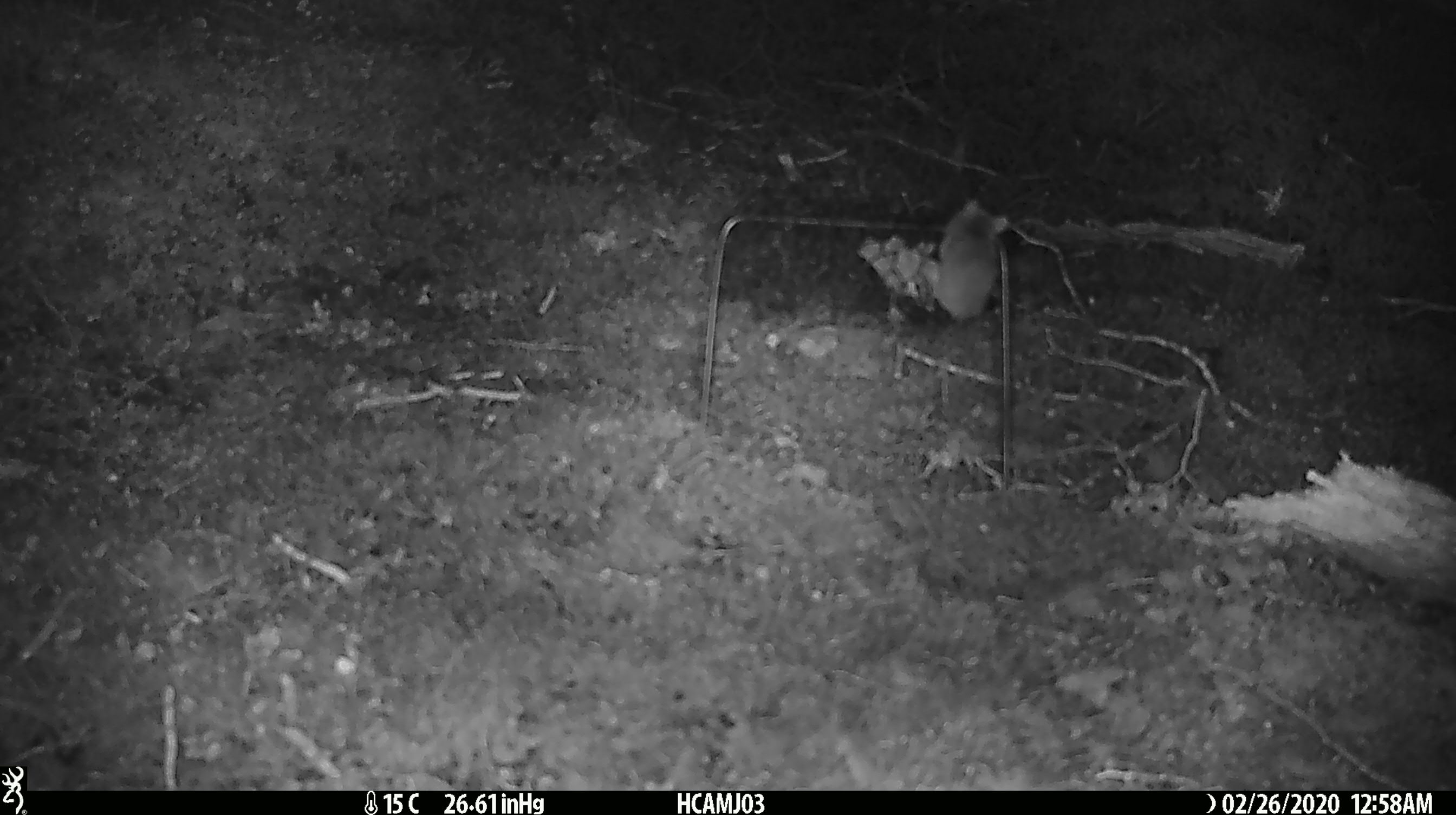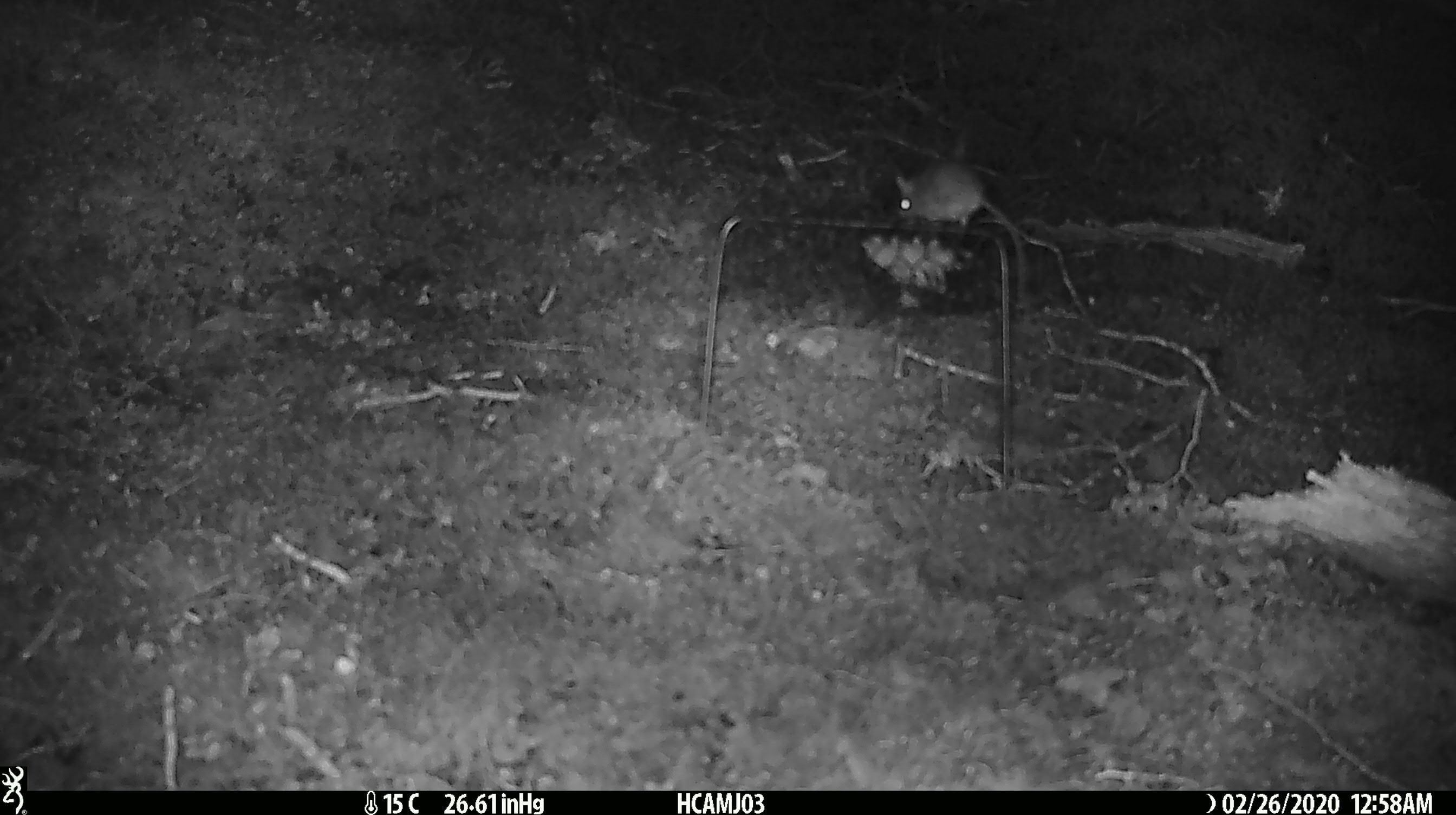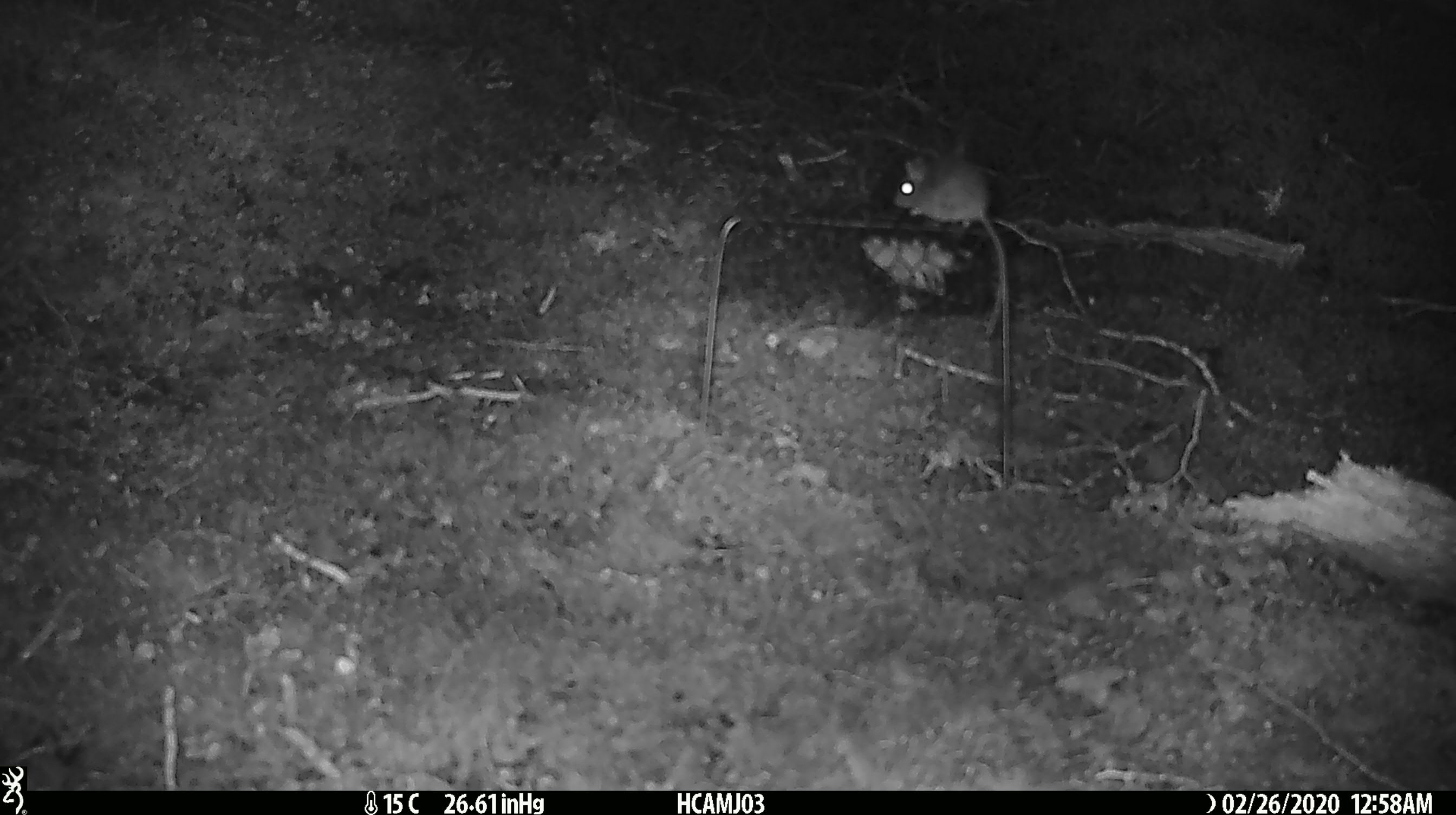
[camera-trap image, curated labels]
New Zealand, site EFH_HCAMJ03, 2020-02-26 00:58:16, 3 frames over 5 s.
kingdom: Animalia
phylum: Chordata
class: Mammalia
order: Rodentia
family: Muridae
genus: Mus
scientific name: Mus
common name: mouse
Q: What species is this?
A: Mouse (Mus).